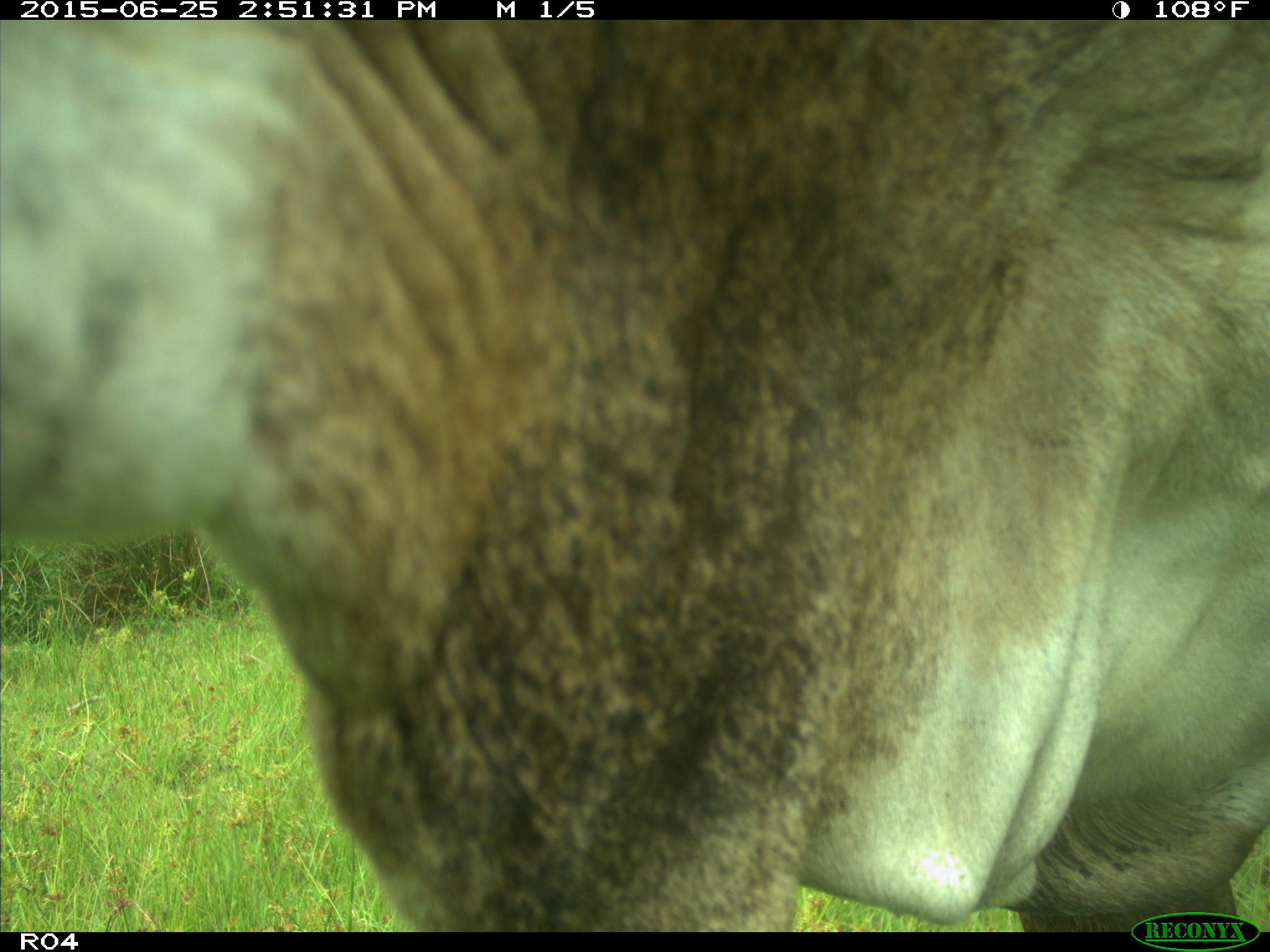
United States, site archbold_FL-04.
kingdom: Animalia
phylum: Chordata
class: Mammalia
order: Artiodactyla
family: Bovidae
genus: Bos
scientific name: Bos taurus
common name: domestic cow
Bos taurus (domestic cow).